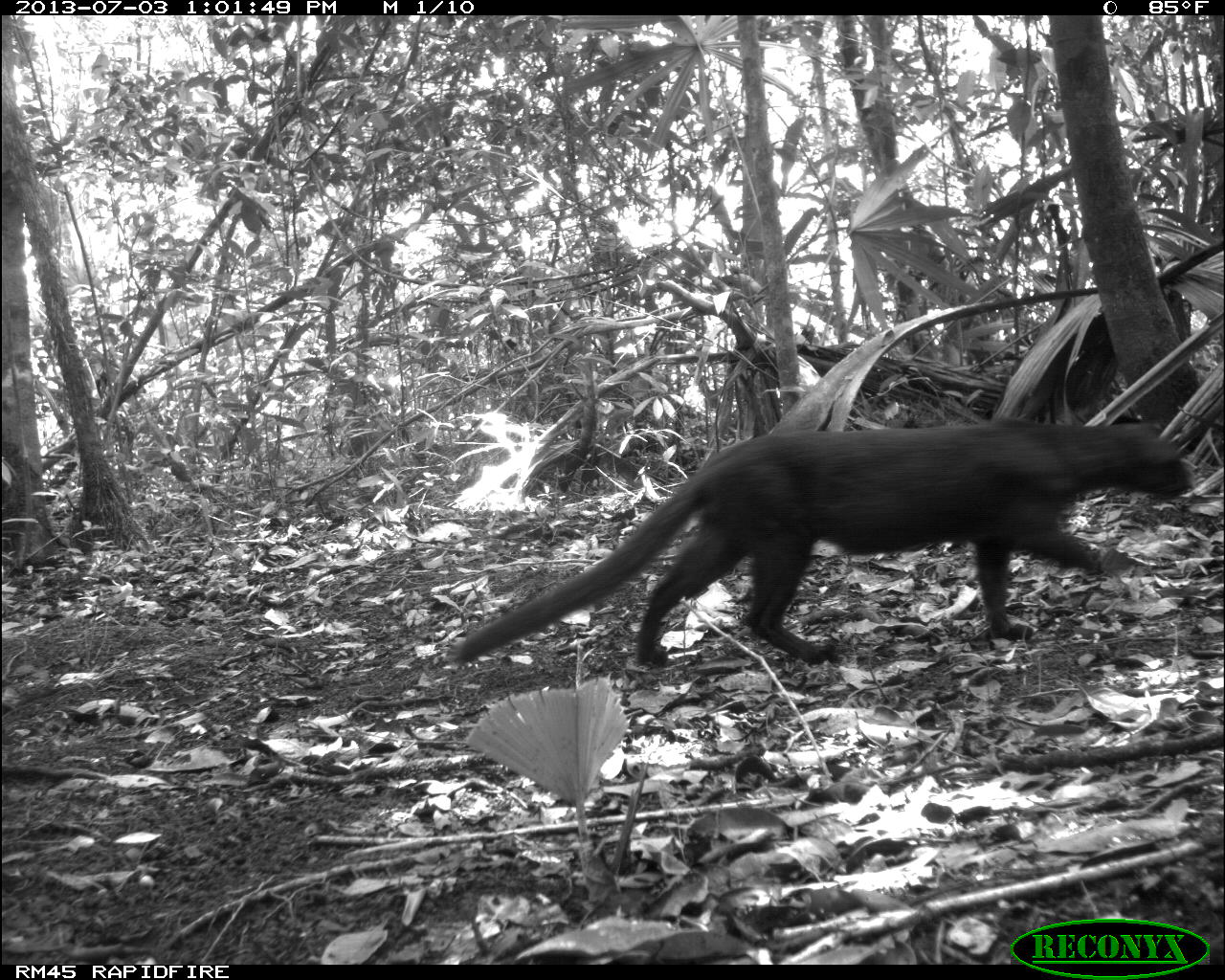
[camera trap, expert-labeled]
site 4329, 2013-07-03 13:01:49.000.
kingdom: Animalia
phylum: Chordata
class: Mammalia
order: Carnivora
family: Felidae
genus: Herpailurus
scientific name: Herpailurus yagouaroundi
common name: jaguarundi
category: puma yagoroundi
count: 1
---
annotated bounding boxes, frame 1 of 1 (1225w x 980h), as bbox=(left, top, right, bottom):
puma yagoroundi: bbox=(445, 420, 1193, 668)